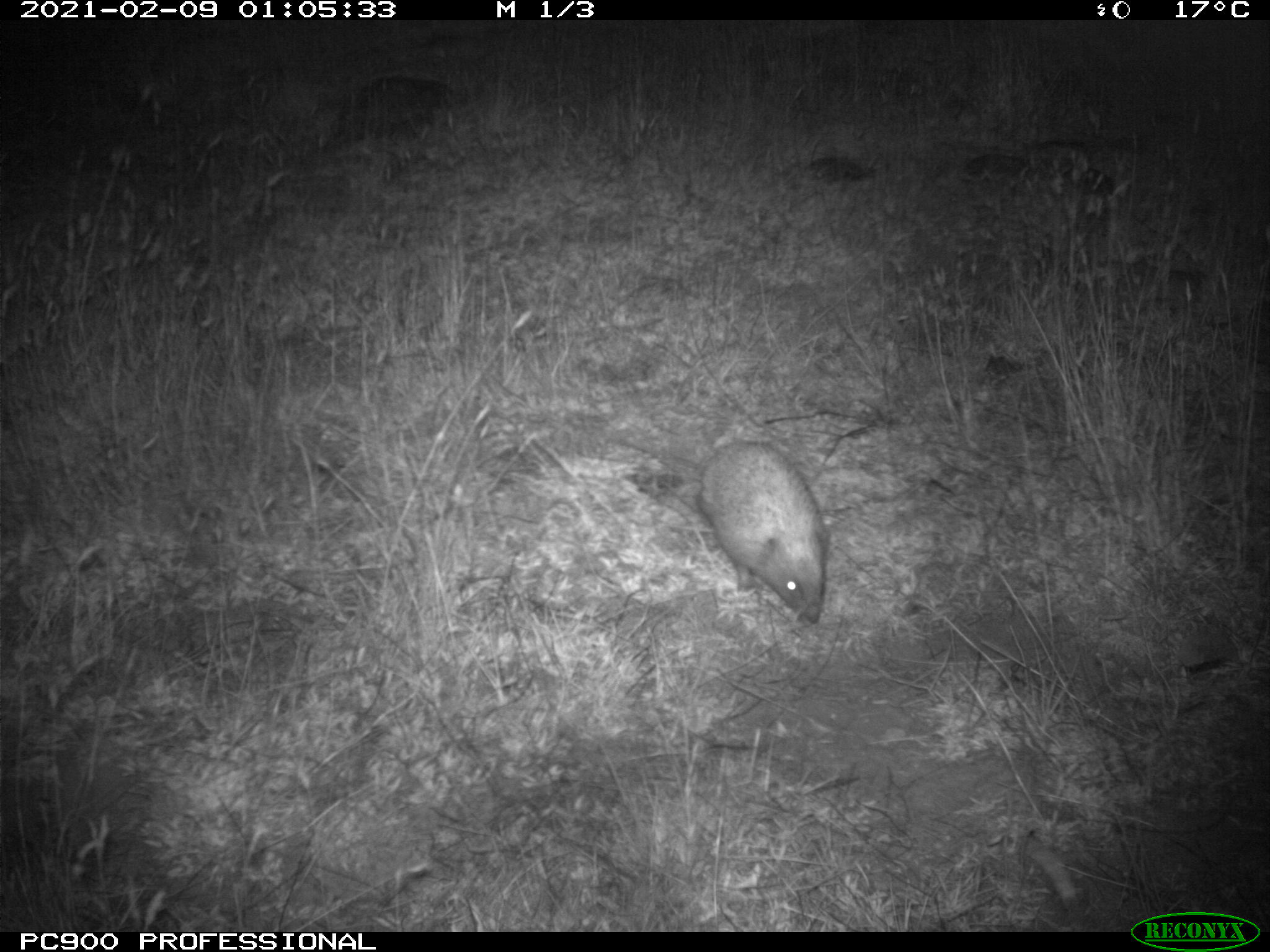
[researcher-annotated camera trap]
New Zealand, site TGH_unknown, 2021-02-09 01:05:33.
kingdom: Animalia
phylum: Chordata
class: Mammalia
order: Eulipotyphla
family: Erinaceidae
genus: Erinaceus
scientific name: Erinaceus europaeus europaeus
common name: european hedgehog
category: hedgehog